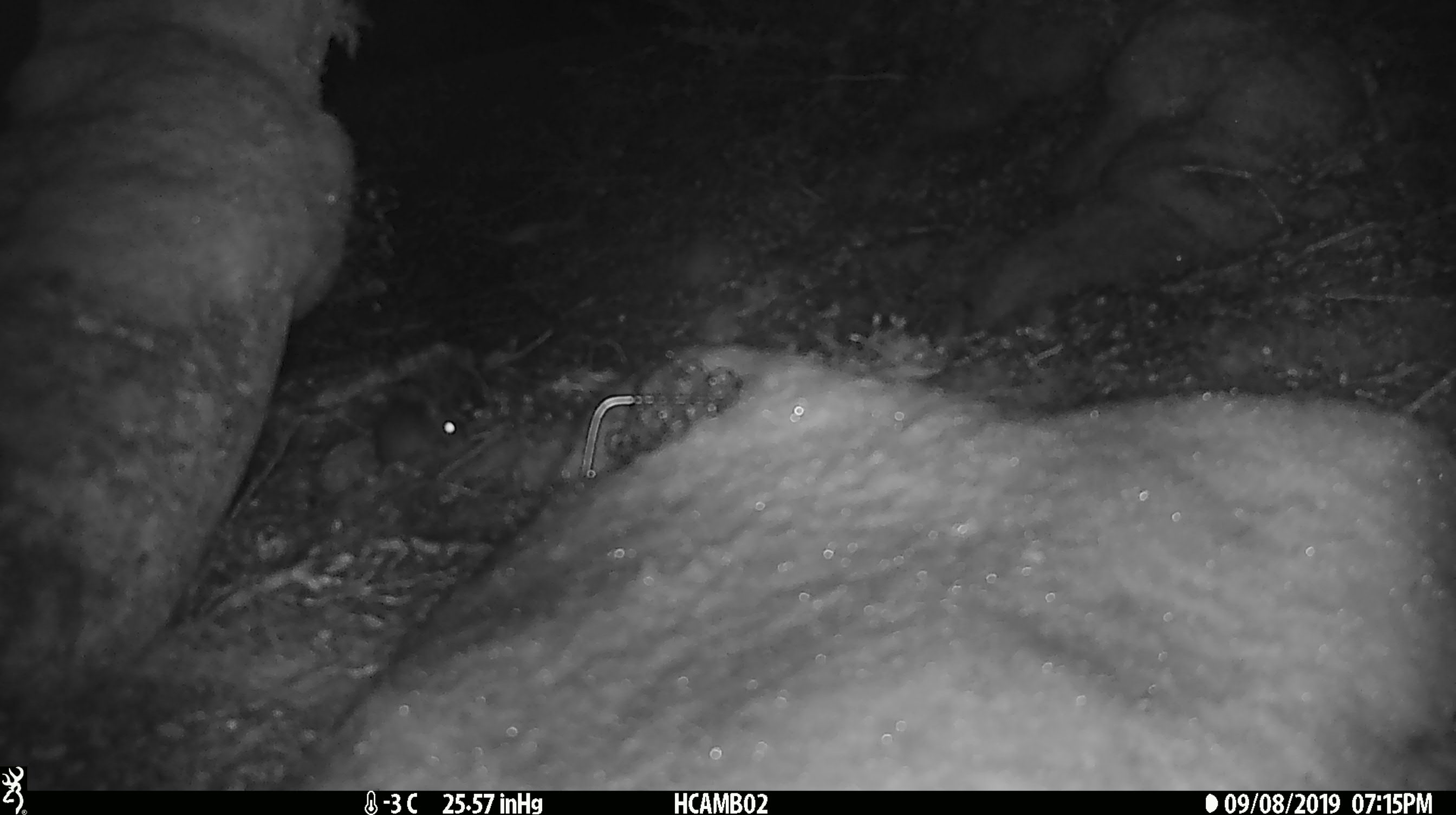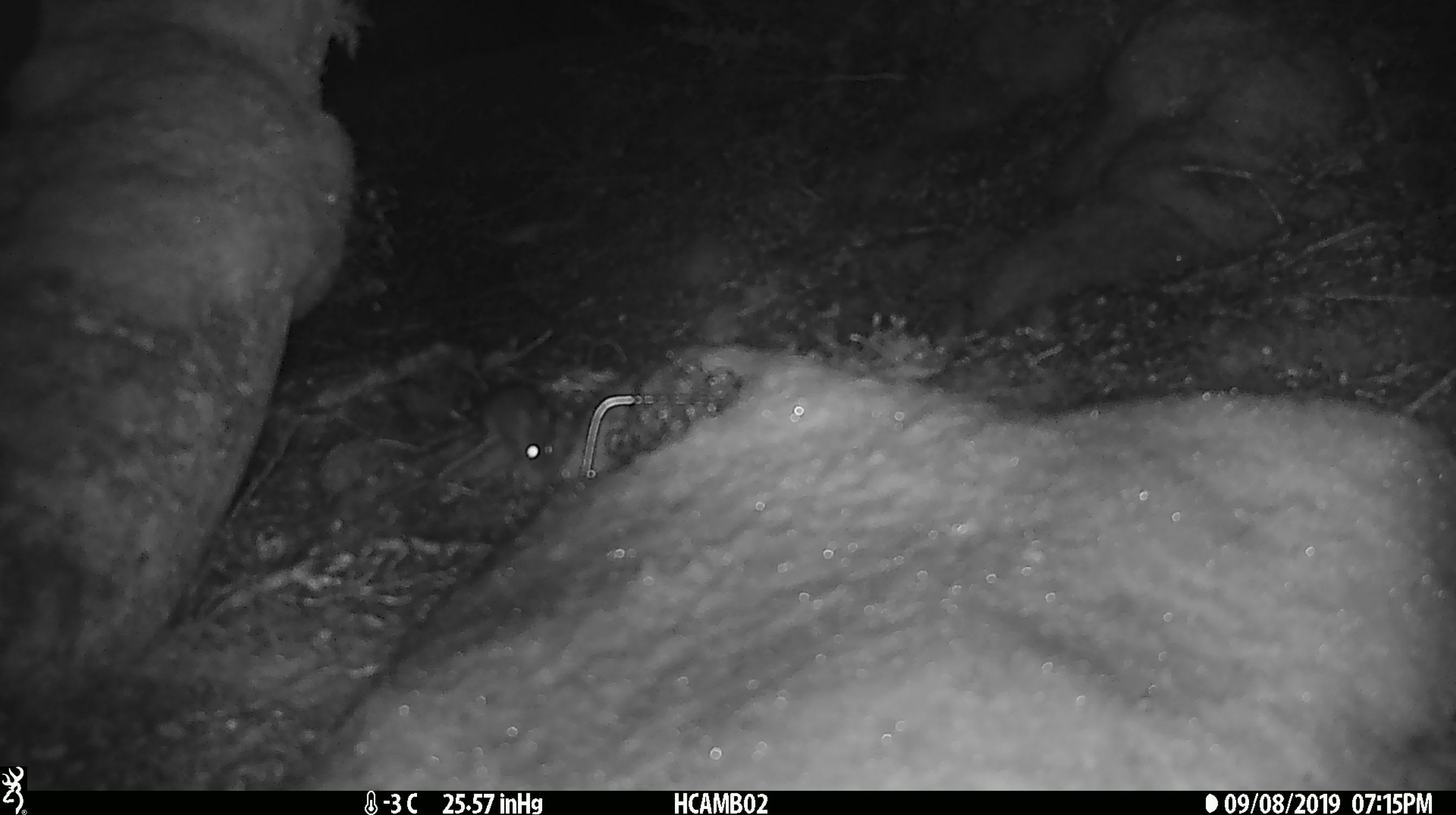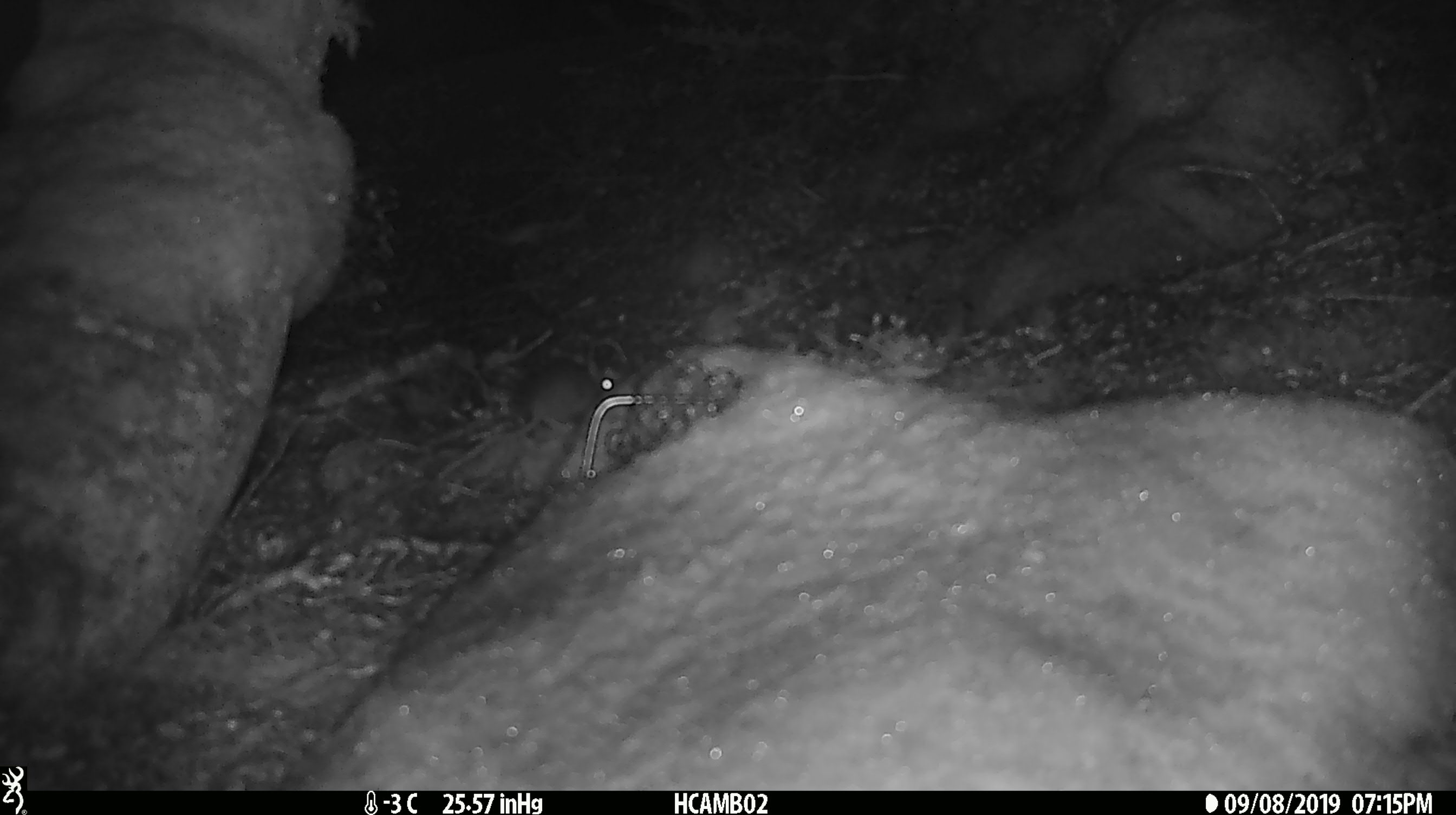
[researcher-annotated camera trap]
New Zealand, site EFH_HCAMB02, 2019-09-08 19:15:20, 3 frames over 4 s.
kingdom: Animalia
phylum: Chordata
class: Mammalia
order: Rodentia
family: Muridae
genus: Mus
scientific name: Mus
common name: mouse